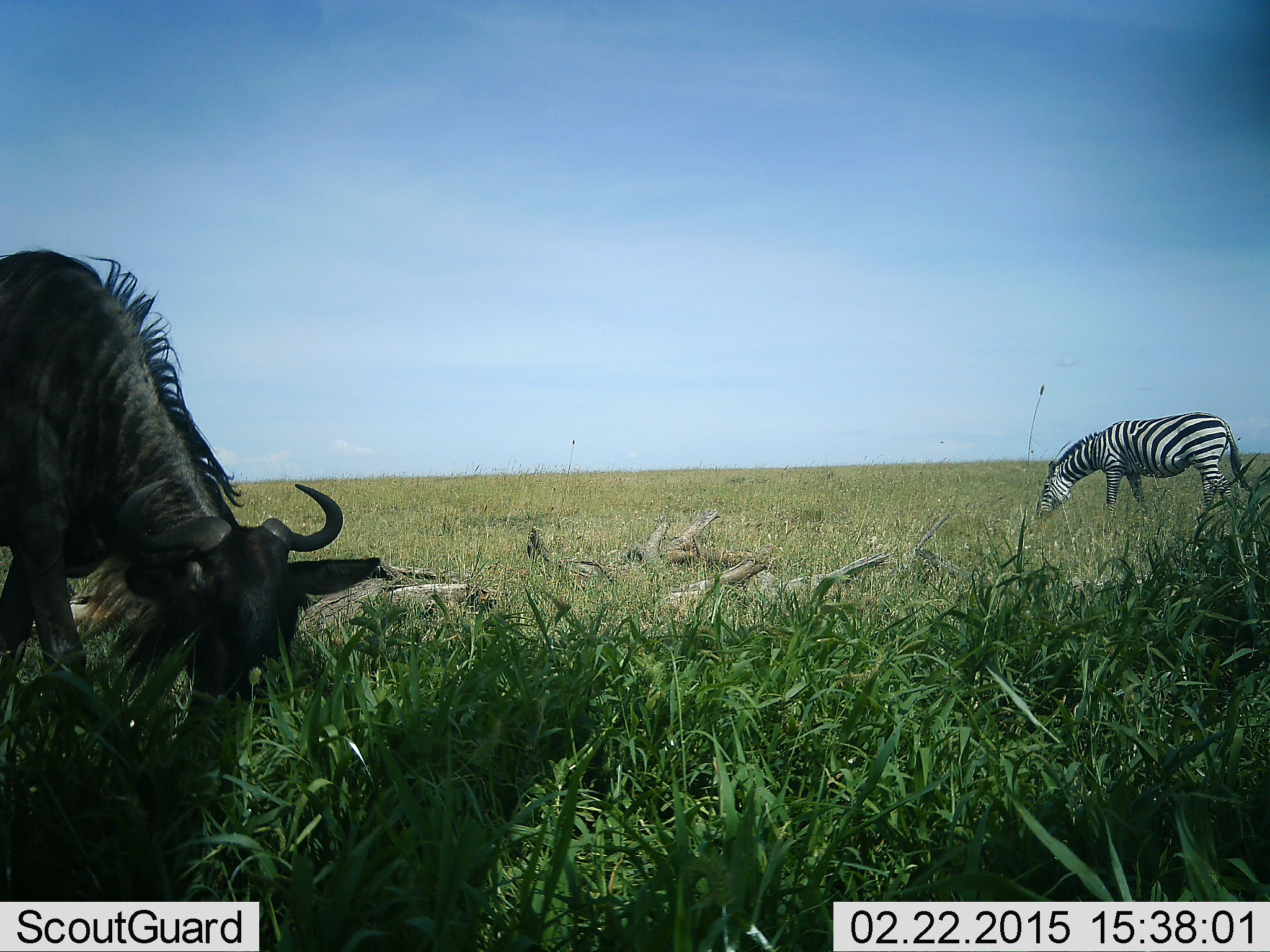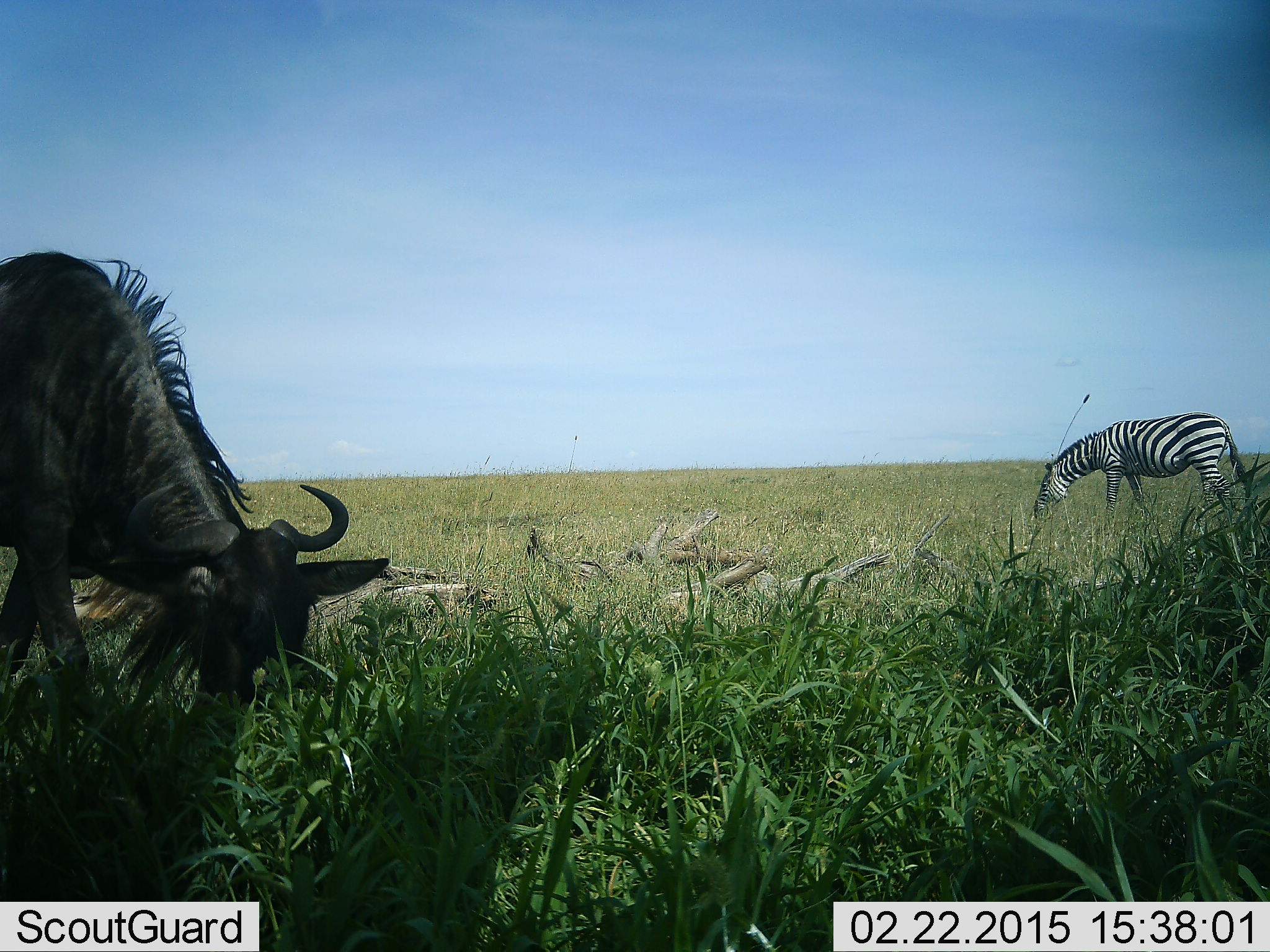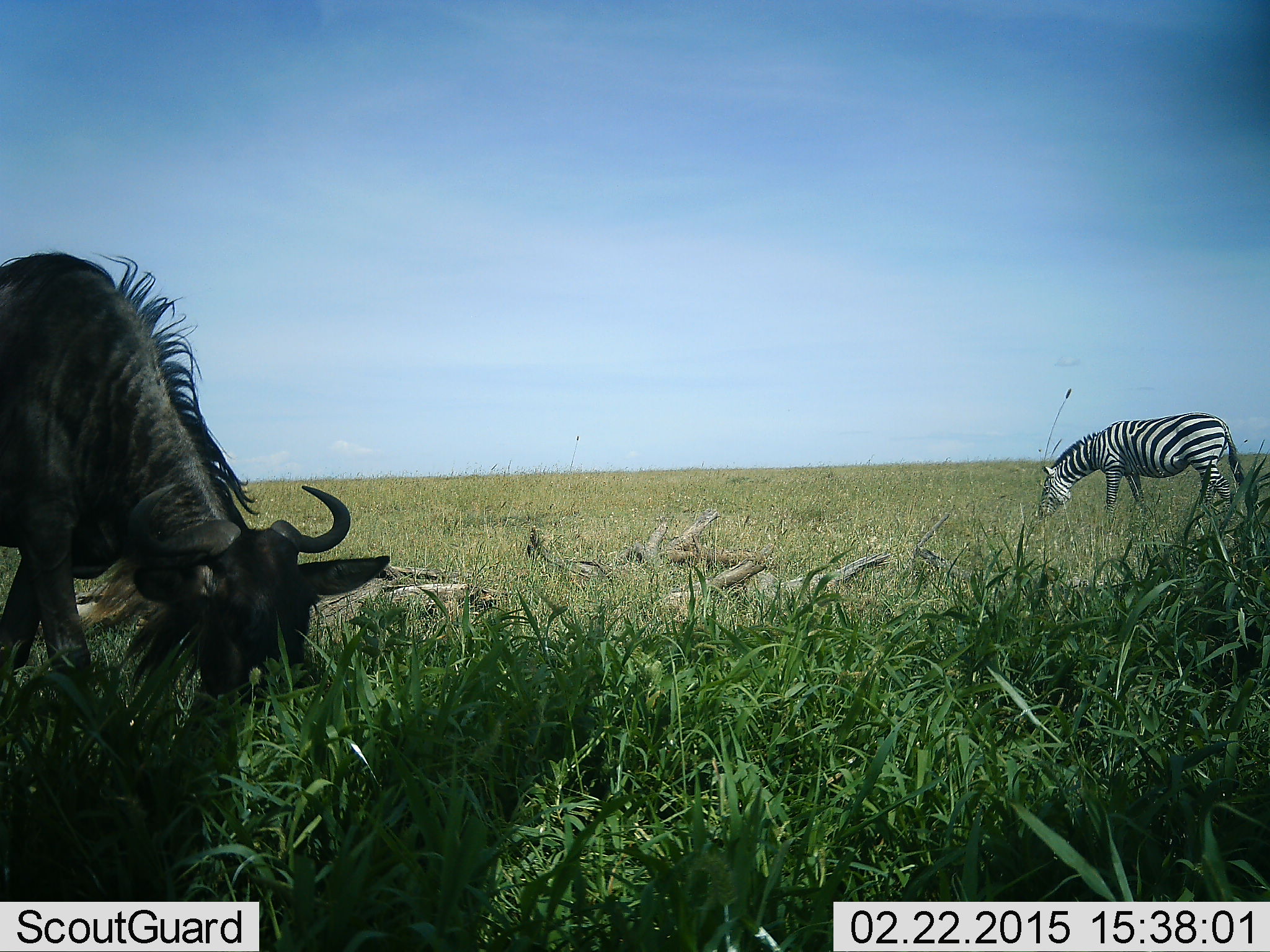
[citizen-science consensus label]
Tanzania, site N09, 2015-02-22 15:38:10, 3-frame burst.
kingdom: Animalia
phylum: Chordata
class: Mammalia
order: Artiodactyla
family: Bovidae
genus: Connochaetes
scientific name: Connochaetes taurinus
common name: blue wildebeest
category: wildebeest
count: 1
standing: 20%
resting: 0%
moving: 0%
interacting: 0%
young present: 0%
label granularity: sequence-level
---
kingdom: Animalia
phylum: Chordata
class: Mammalia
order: Perissodactyla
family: Equidae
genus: Equus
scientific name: Equus quagga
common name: plains zebra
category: zebra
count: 1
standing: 30%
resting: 0%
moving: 0%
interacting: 0%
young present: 0%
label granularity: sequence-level